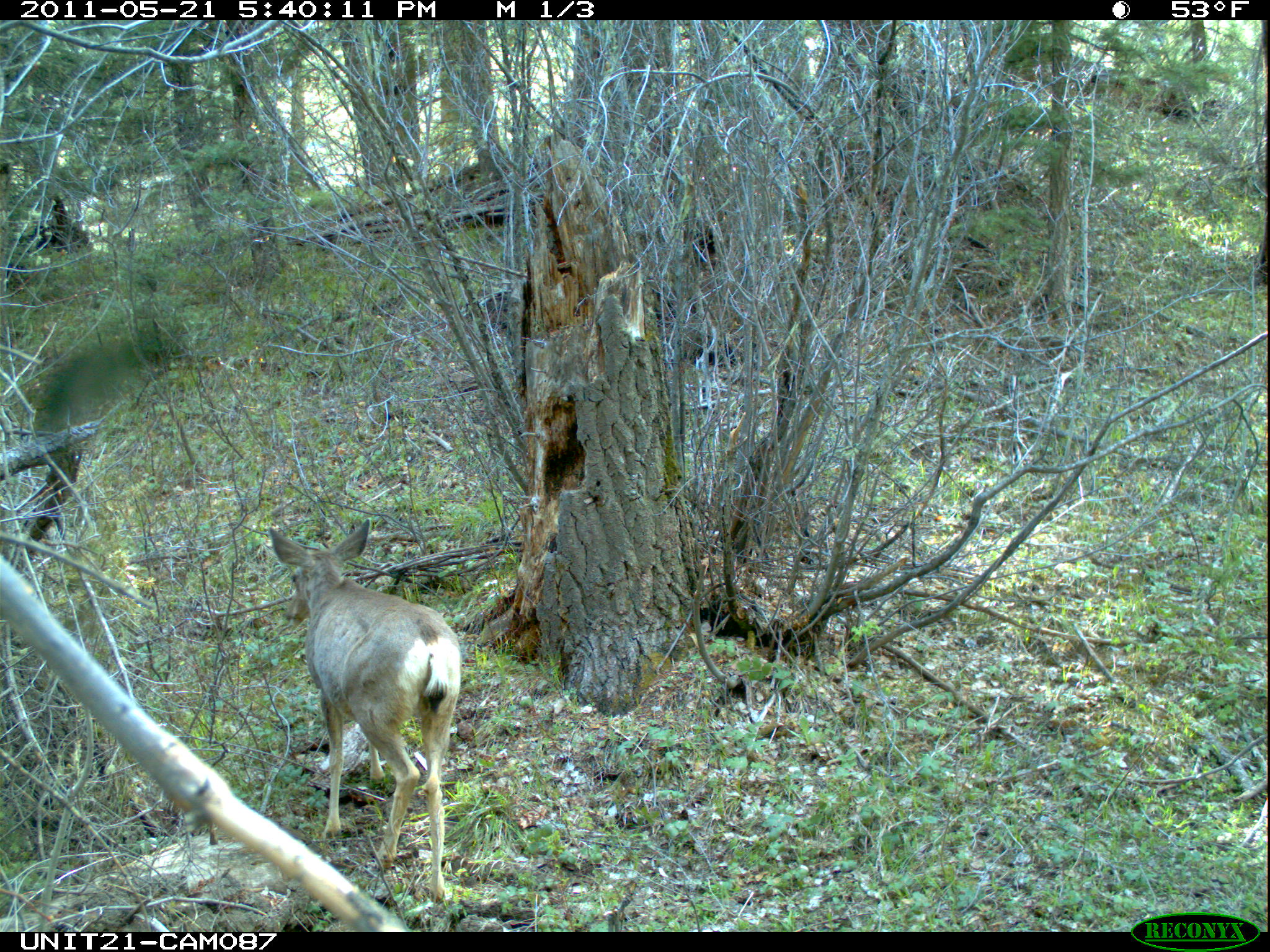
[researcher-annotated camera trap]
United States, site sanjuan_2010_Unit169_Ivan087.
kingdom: Animalia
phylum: Chordata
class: Mammalia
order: Artiodactyla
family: Cervidae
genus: Odocoileus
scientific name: Odocoileus hemionus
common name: mule deer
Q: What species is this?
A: Odocoileus hemionus (mule deer).